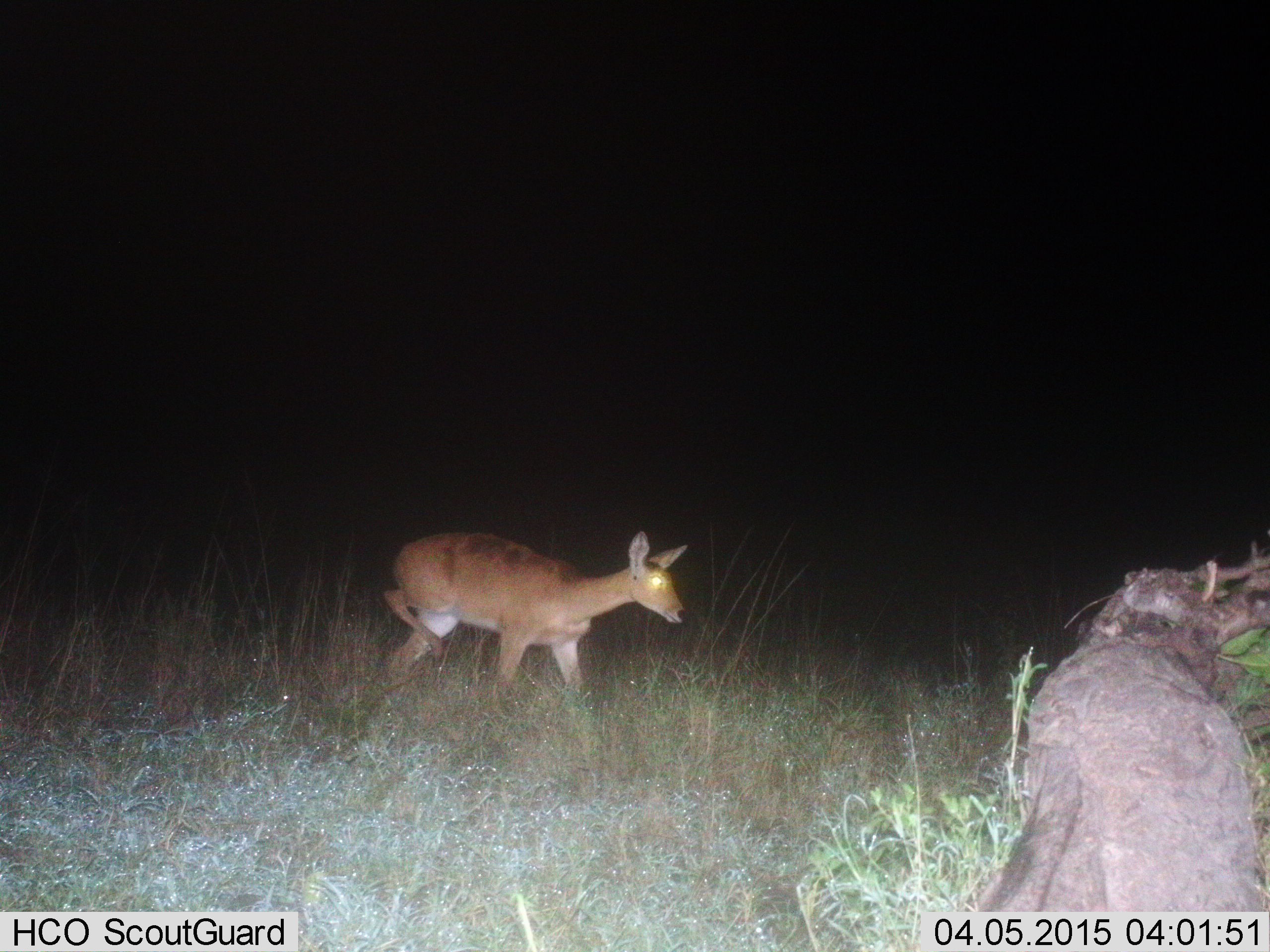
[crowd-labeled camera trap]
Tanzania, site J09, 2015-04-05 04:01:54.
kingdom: Animalia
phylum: Chordata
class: Mammalia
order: Artiodactyla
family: Bovidae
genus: Redunca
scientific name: Redunca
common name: reedbuck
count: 1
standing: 20%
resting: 0%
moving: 80%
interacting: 0%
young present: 0%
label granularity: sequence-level